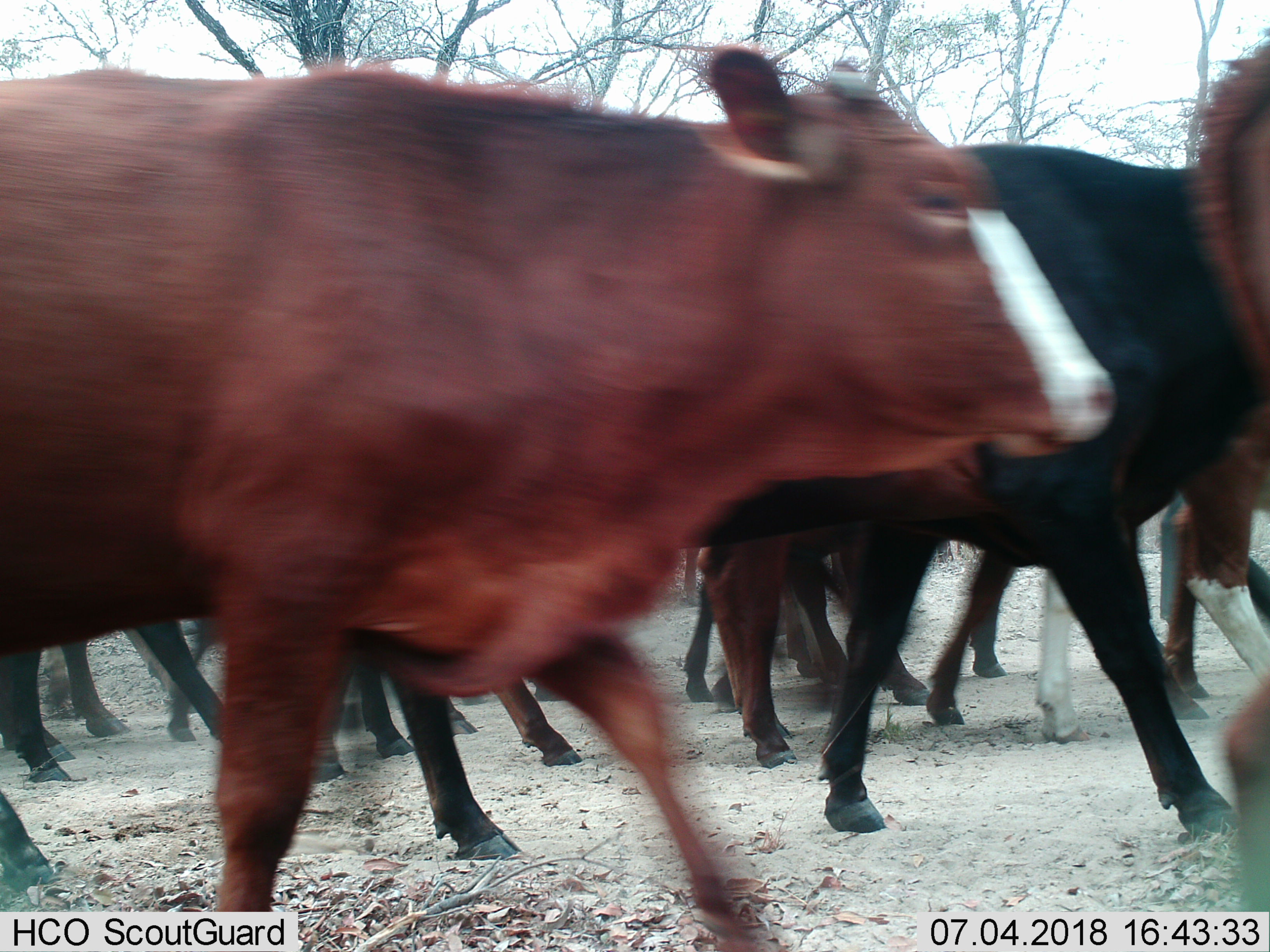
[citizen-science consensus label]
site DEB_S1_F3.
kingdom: Animalia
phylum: Chordata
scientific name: Vertebrata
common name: domestic animal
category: domesticanimal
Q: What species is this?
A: Domesticanimal (domestic animal) (Vertebrata).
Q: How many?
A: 11-50.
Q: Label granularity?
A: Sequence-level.